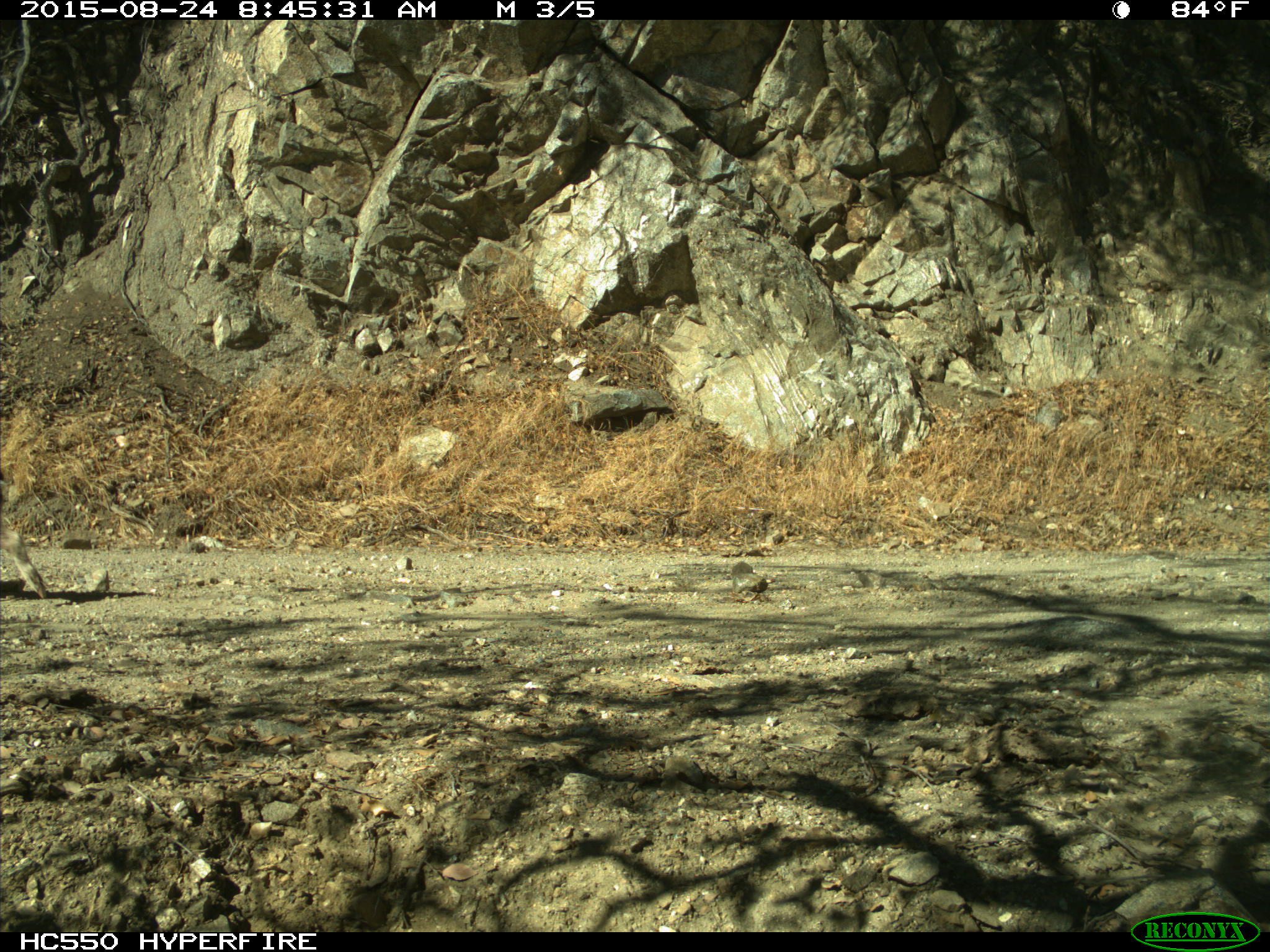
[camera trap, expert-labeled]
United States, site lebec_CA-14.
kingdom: Animalia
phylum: Chordata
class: Mammalia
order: Artiodactyla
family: Suidae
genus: Sus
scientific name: Sus scrofa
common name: wild boar